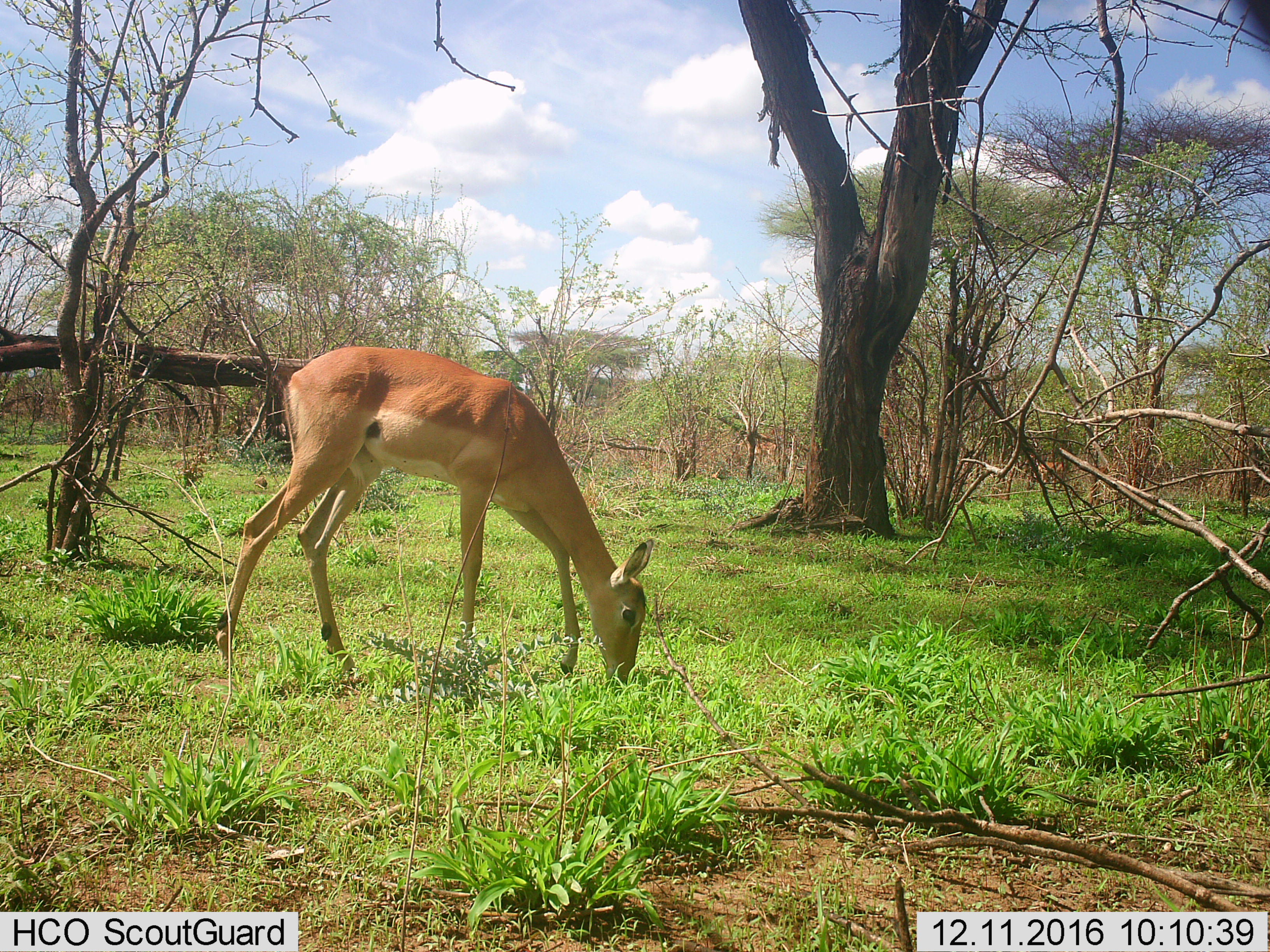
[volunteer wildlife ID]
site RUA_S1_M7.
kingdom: Animalia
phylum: Chordata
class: Mammalia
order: Artiodactyla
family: Bovidae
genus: Aepyceros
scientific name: Aepyceros melampus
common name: impala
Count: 1.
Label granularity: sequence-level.